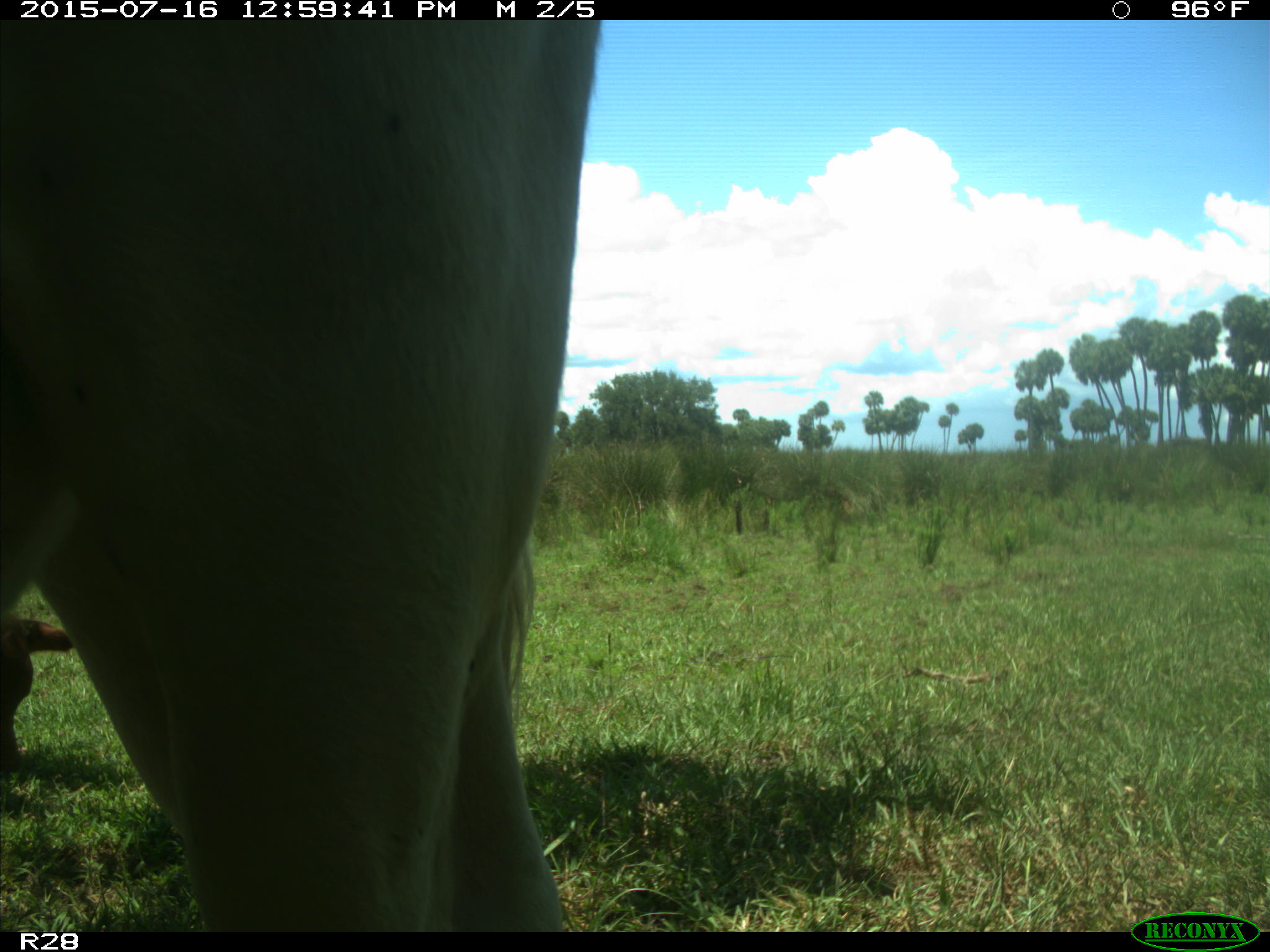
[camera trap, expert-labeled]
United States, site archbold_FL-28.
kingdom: Animalia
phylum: Chordata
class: Mammalia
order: Artiodactyla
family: Bovidae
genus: Bos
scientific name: Bos taurus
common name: domestic cow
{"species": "Bos taurus (domestic cow)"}